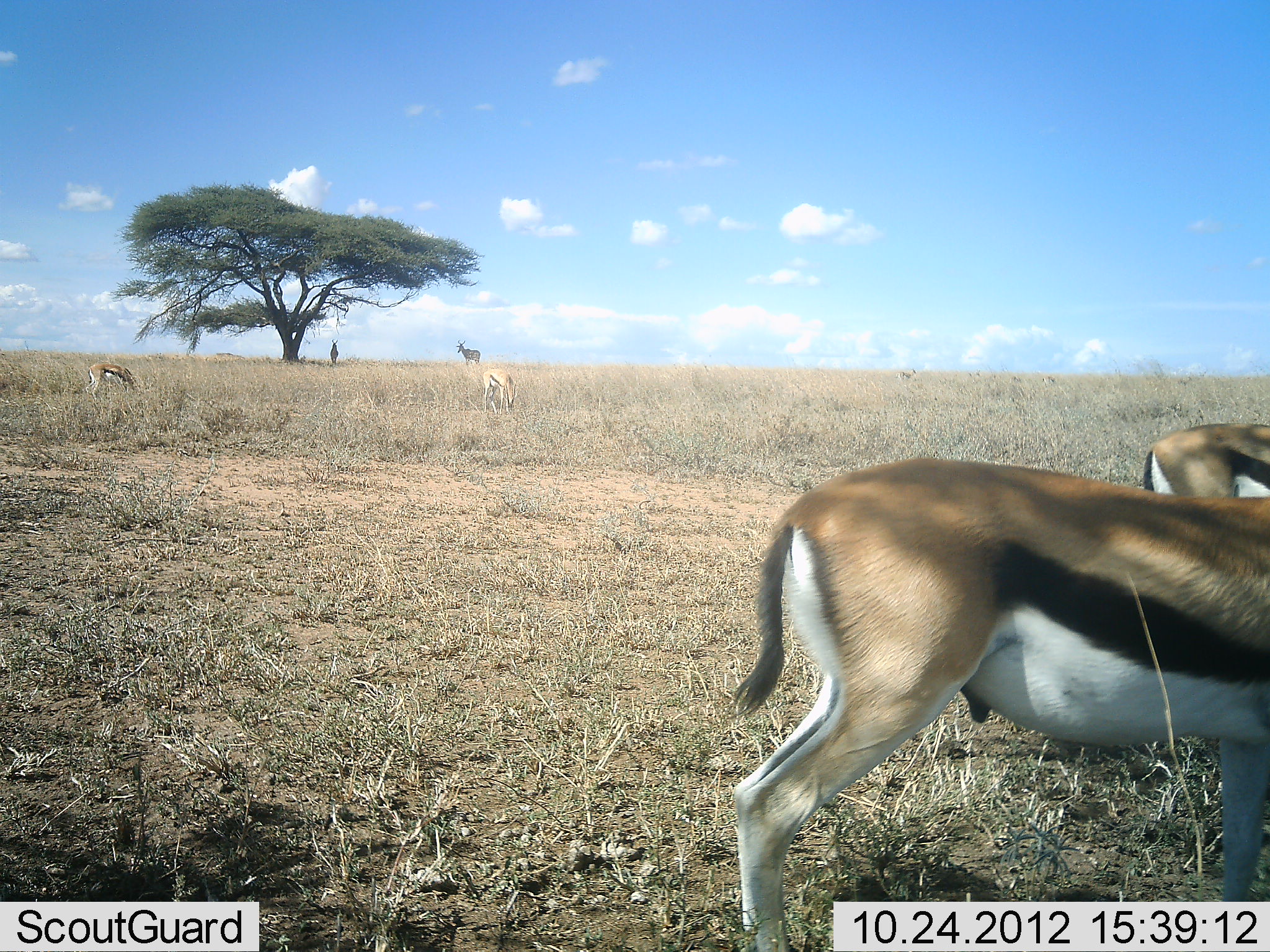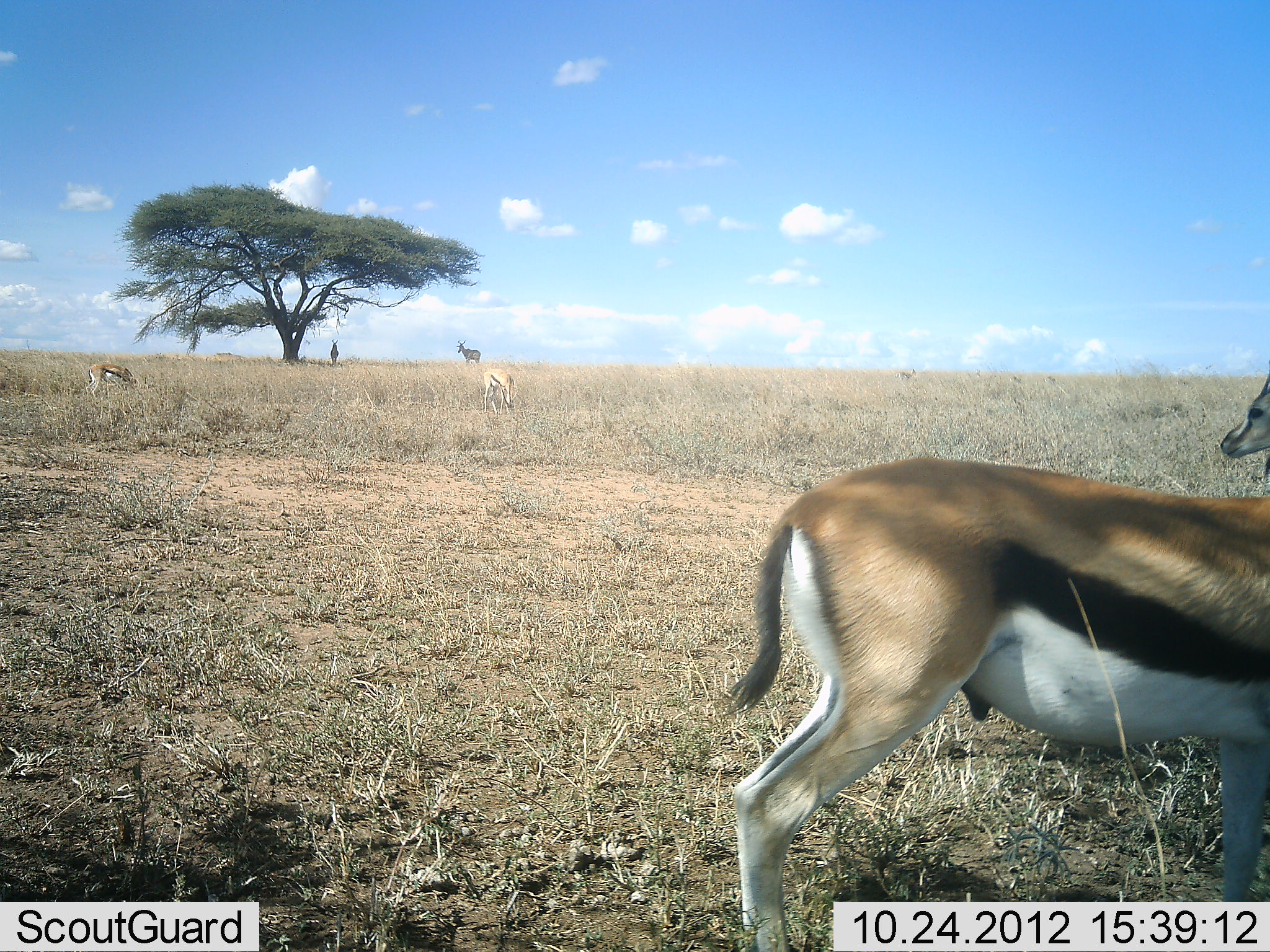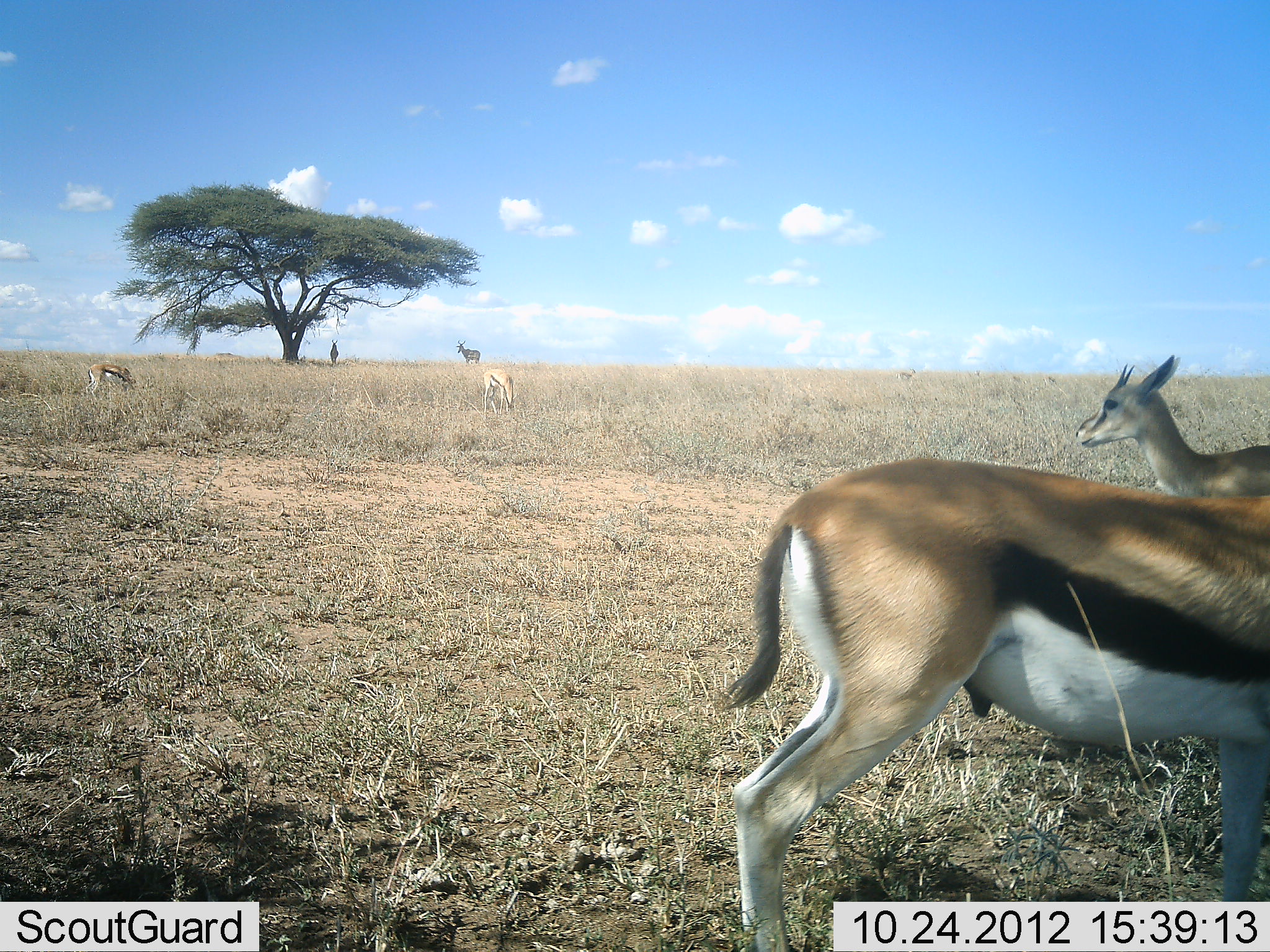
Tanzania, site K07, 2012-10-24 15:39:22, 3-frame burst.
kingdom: Animalia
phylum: Chordata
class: Mammalia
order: Artiodactyla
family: Bovidae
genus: Eudorcas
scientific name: Eudorcas thomsonii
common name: thomson's gazelle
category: gazellethomsons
Gazellethomsons (thomson's gazelle) (Eudorcas thomsonii), count 4. Behavior (volunteer vote fractions): standing 76%, resting 0%, moving 43%, interacting 0%. Young present (vote fraction): 0%. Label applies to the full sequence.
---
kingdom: Animalia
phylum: Chordata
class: Mammalia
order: Artiodactyla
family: Bovidae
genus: Alcelaphus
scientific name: Alcelaphus buselaphus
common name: hartebeest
Hartebeest (Alcelaphus buselaphus), count 2. Behavior (volunteer vote fractions): standing 100%, resting 0%, moving 0%, interacting 0%. Young present (vote fraction): 0%. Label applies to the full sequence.